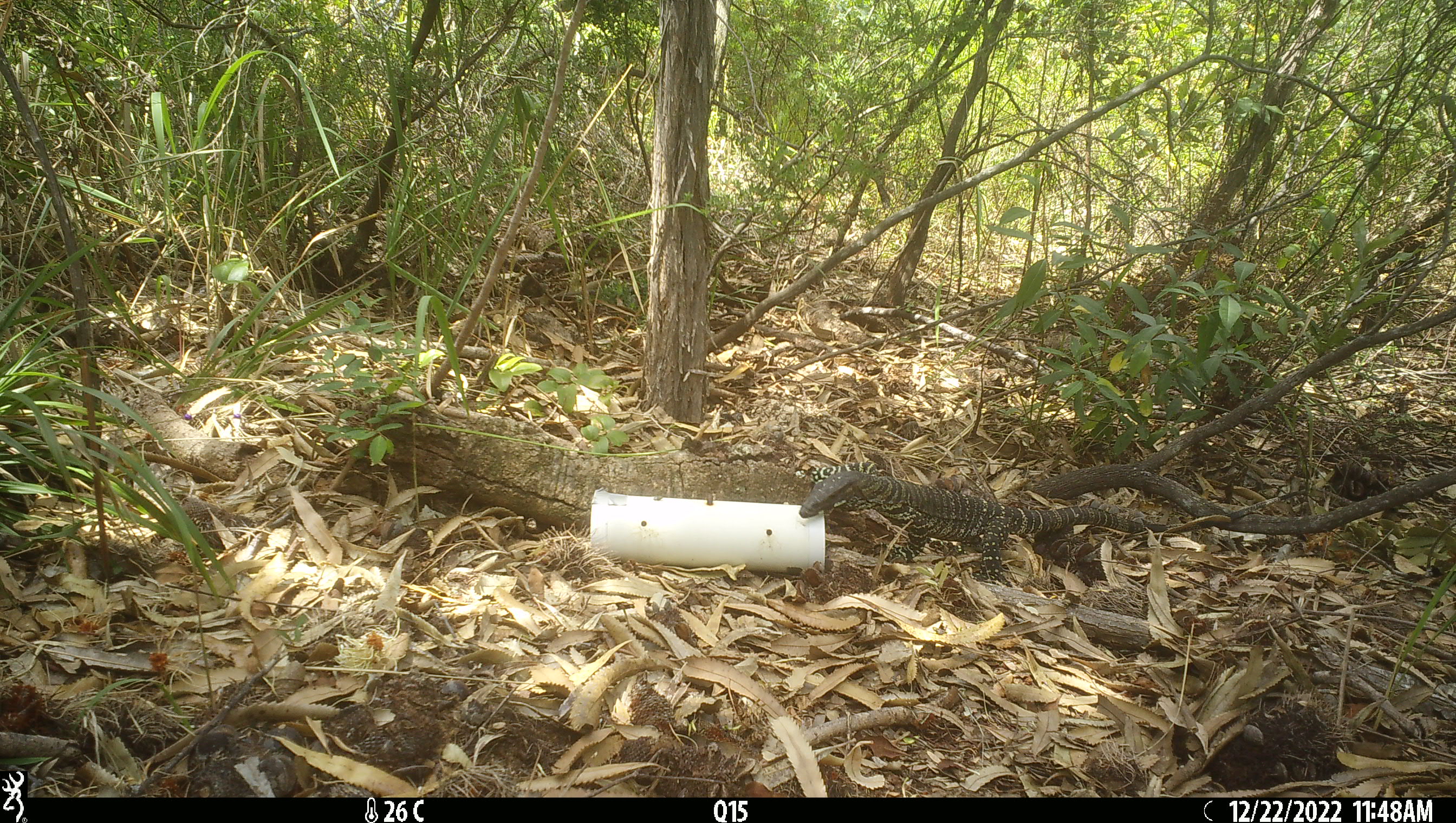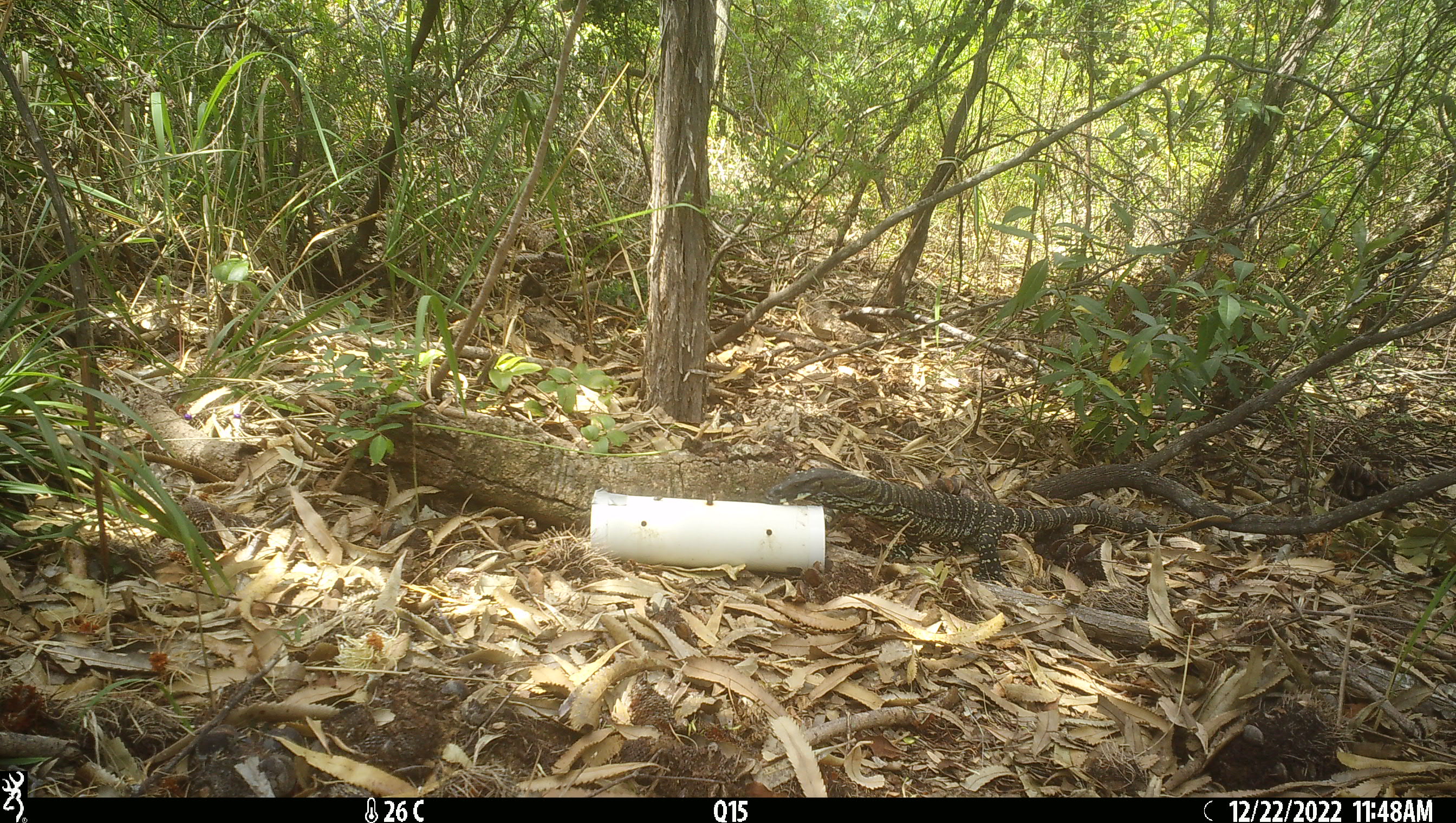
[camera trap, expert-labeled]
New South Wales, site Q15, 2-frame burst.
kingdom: Animalia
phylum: Chordata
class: Reptilia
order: Squamata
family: Varanidae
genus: Varanus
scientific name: Varanus varius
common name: lace monitor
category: goanna